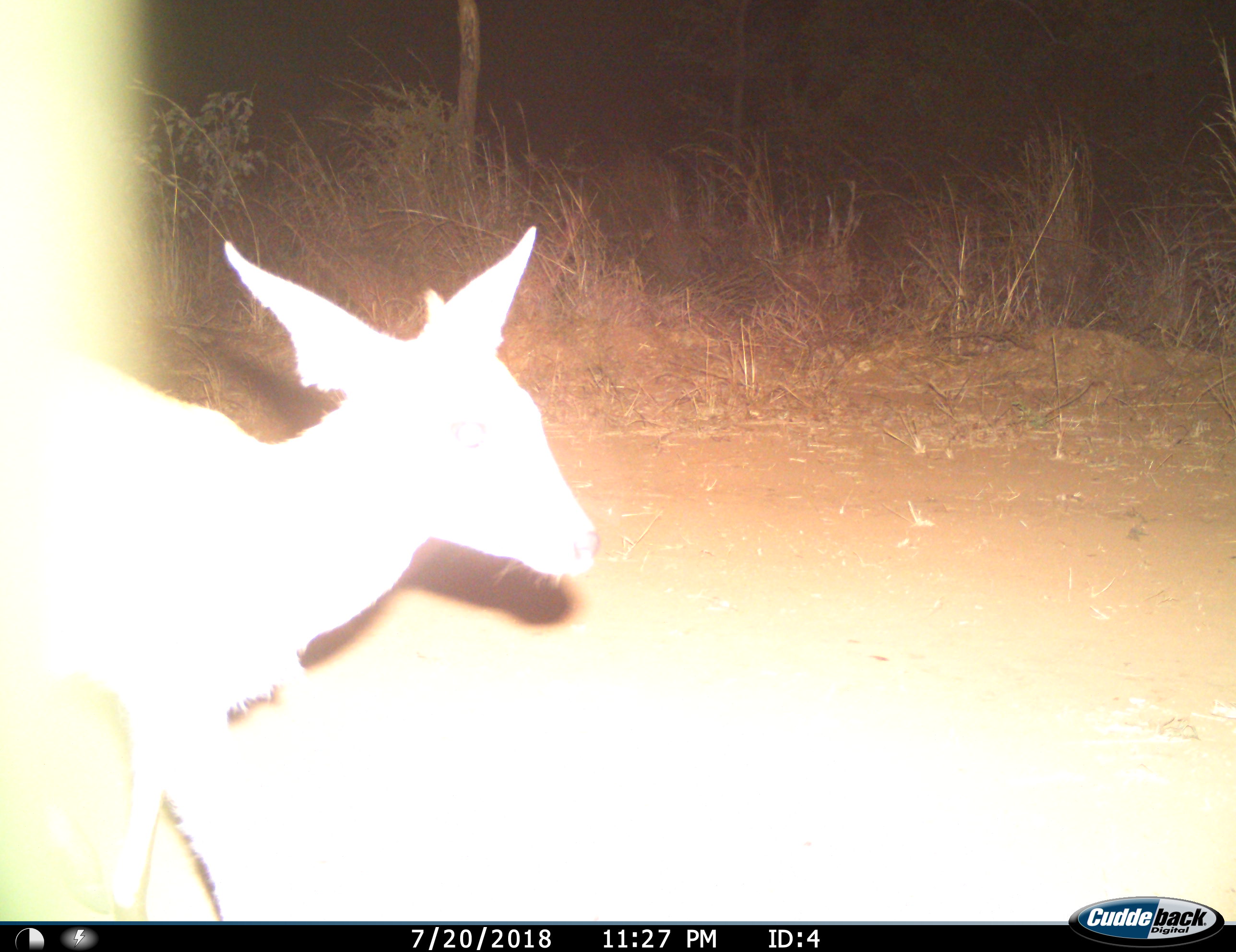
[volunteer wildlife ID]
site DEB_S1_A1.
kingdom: Animalia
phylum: Chordata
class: Mammalia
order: Artiodactyla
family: Bovidae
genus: Sylvicapra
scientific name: Sylvicapra grimmia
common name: common duiker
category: duikercommongrey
Duikercommongrey (common duiker) (Sylvicapra grimmia), count 1. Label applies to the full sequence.